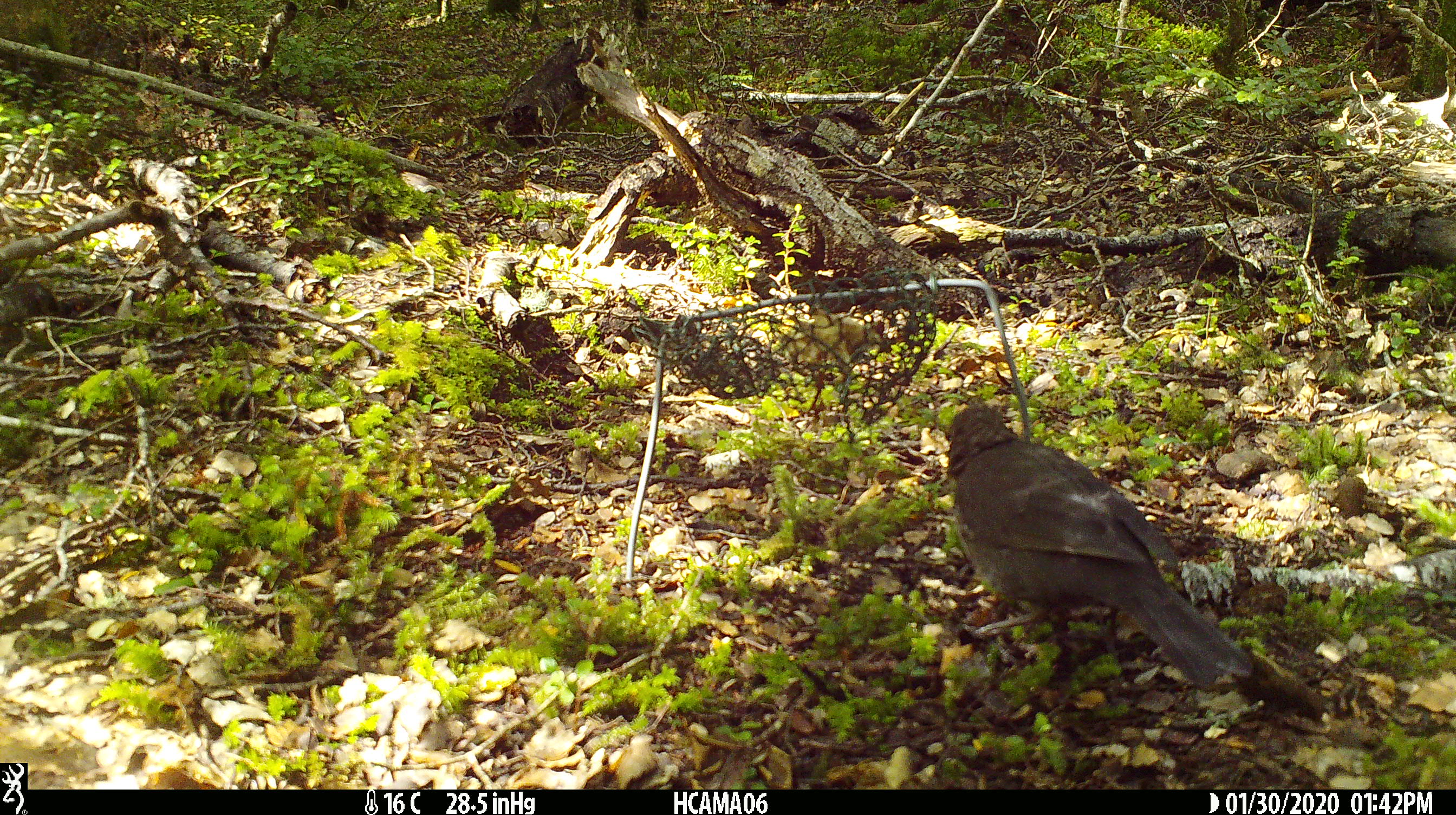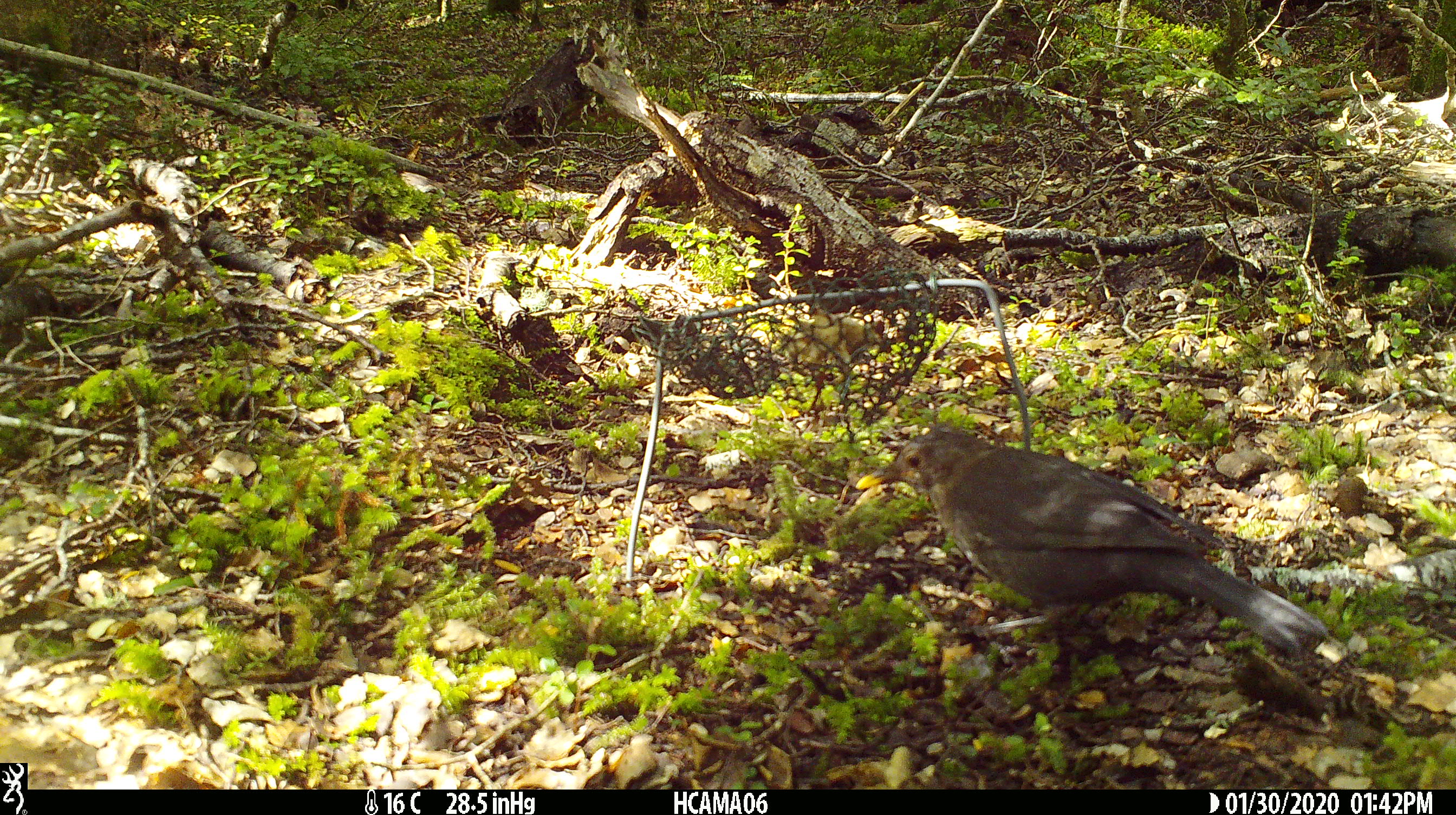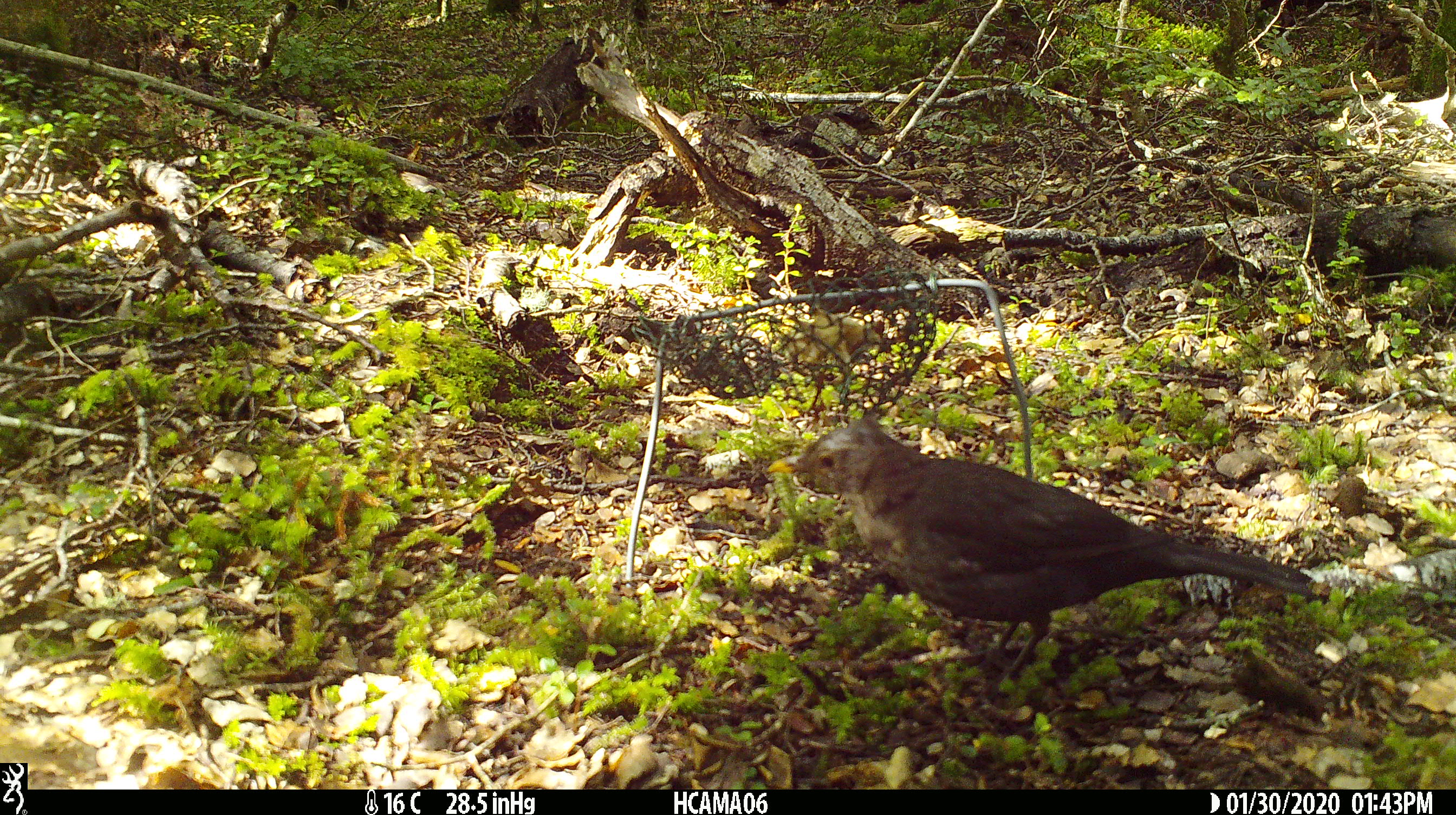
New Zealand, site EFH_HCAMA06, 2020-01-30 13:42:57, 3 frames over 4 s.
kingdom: Animalia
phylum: Chordata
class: Aves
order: Passeriformes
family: Turdidae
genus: Turdus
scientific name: Turdus merula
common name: eurasian blackbird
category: blackbird